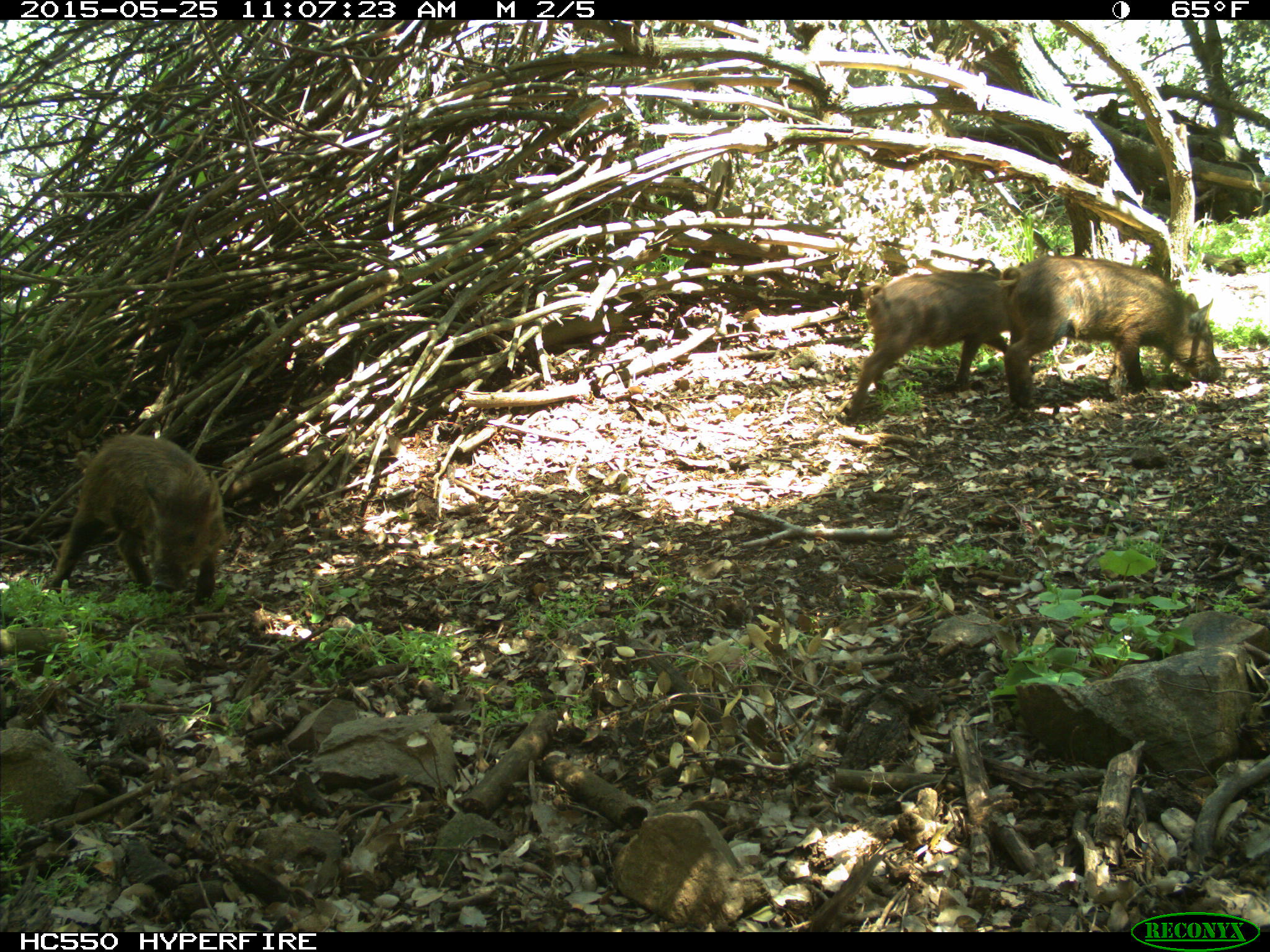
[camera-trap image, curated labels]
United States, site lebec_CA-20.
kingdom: Animalia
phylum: Chordata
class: Mammalia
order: Artiodactyla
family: Suidae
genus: Sus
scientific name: Sus scrofa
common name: wild boar